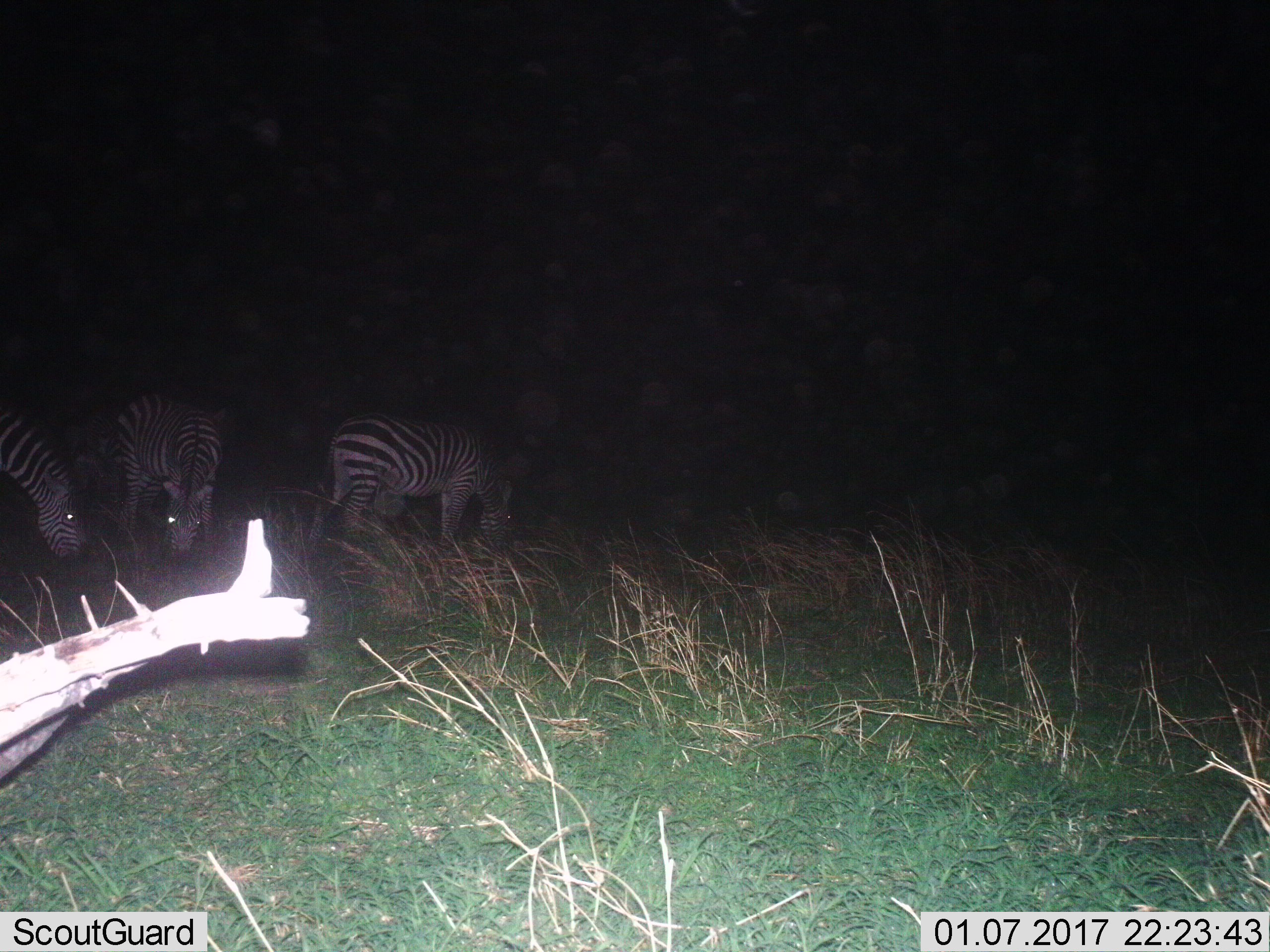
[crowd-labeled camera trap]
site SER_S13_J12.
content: unidentified animal